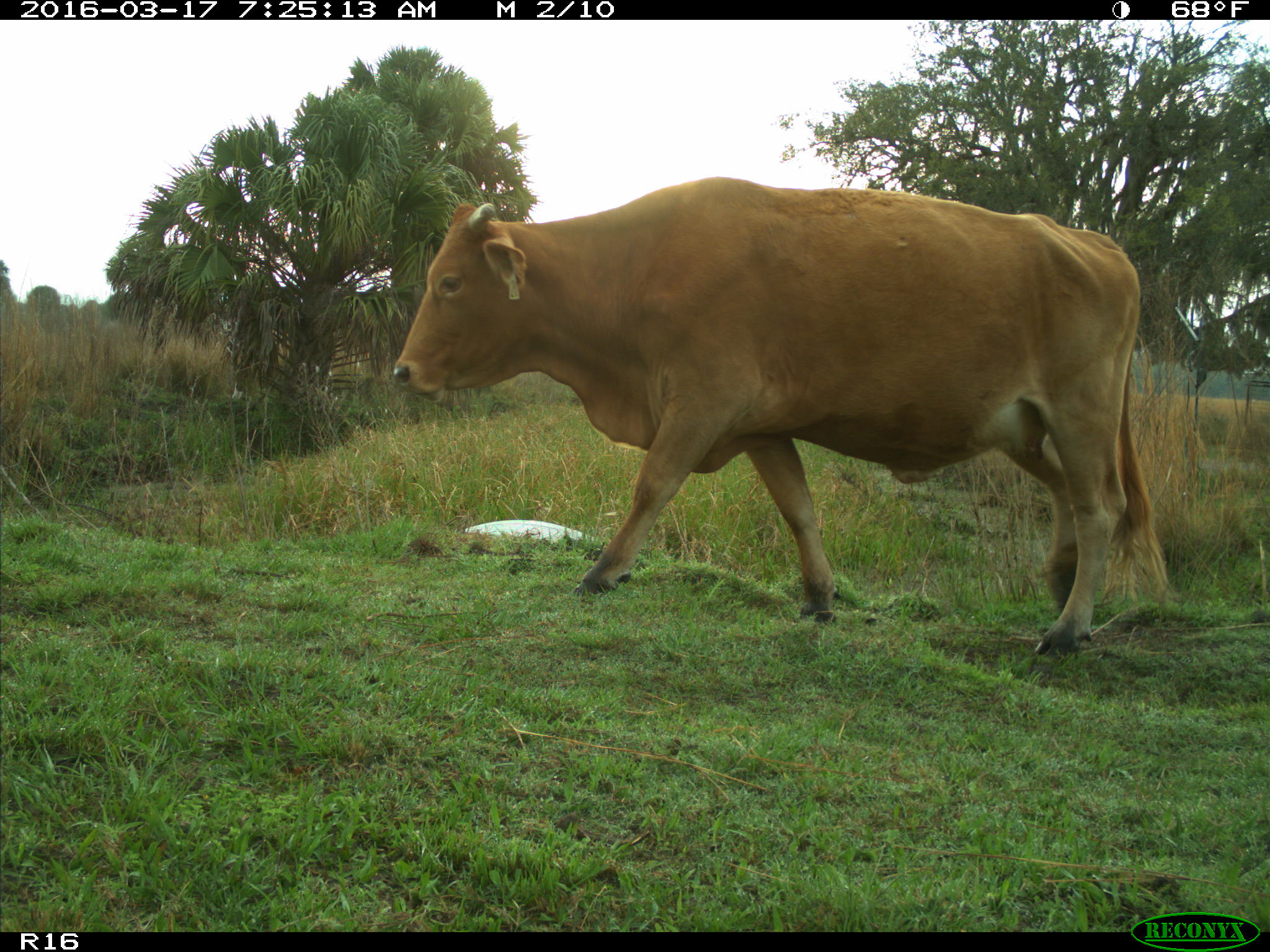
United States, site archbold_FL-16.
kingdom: Animalia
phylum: Chordata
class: Mammalia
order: Artiodactyla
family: Bovidae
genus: Bos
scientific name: Bos taurus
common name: domestic cow